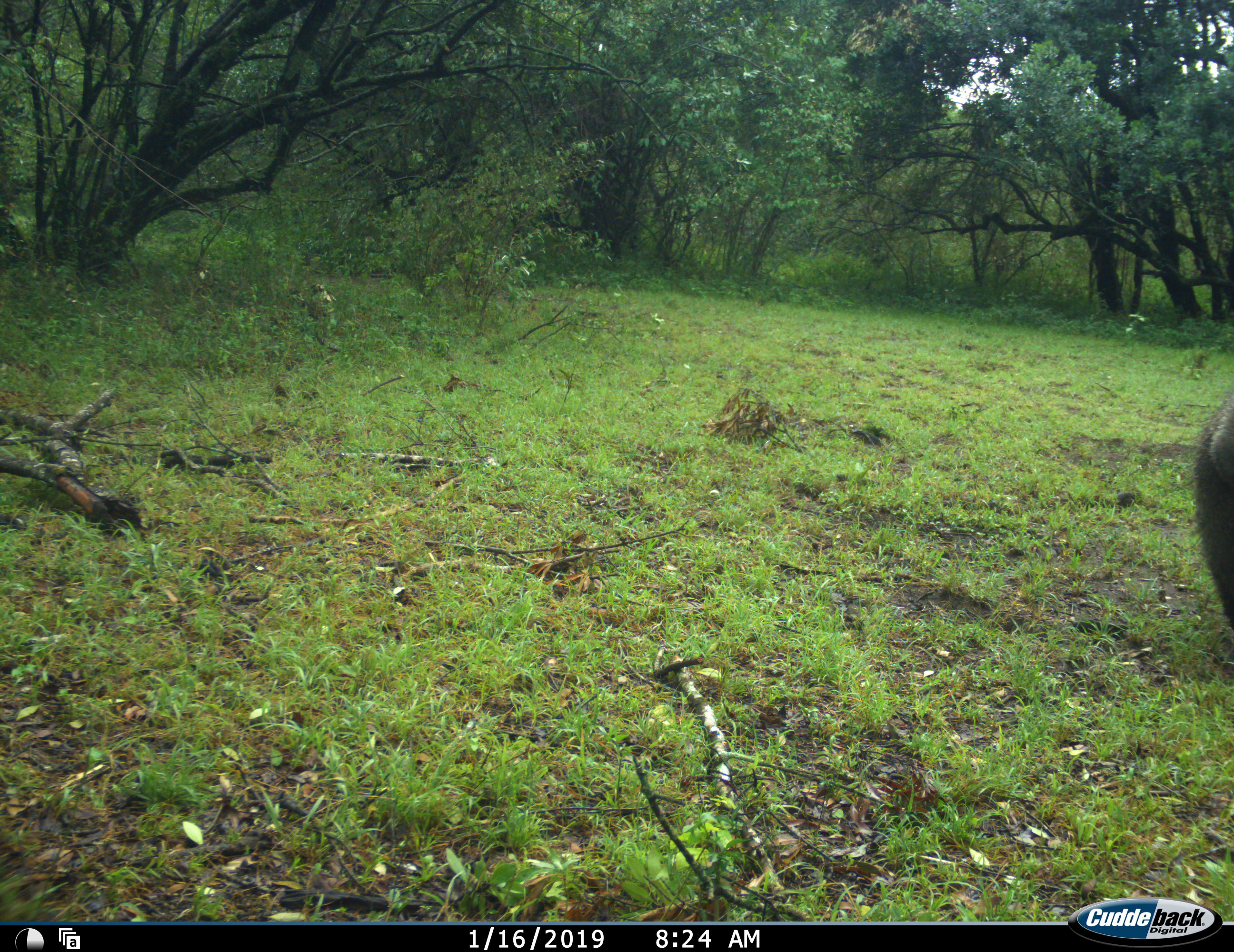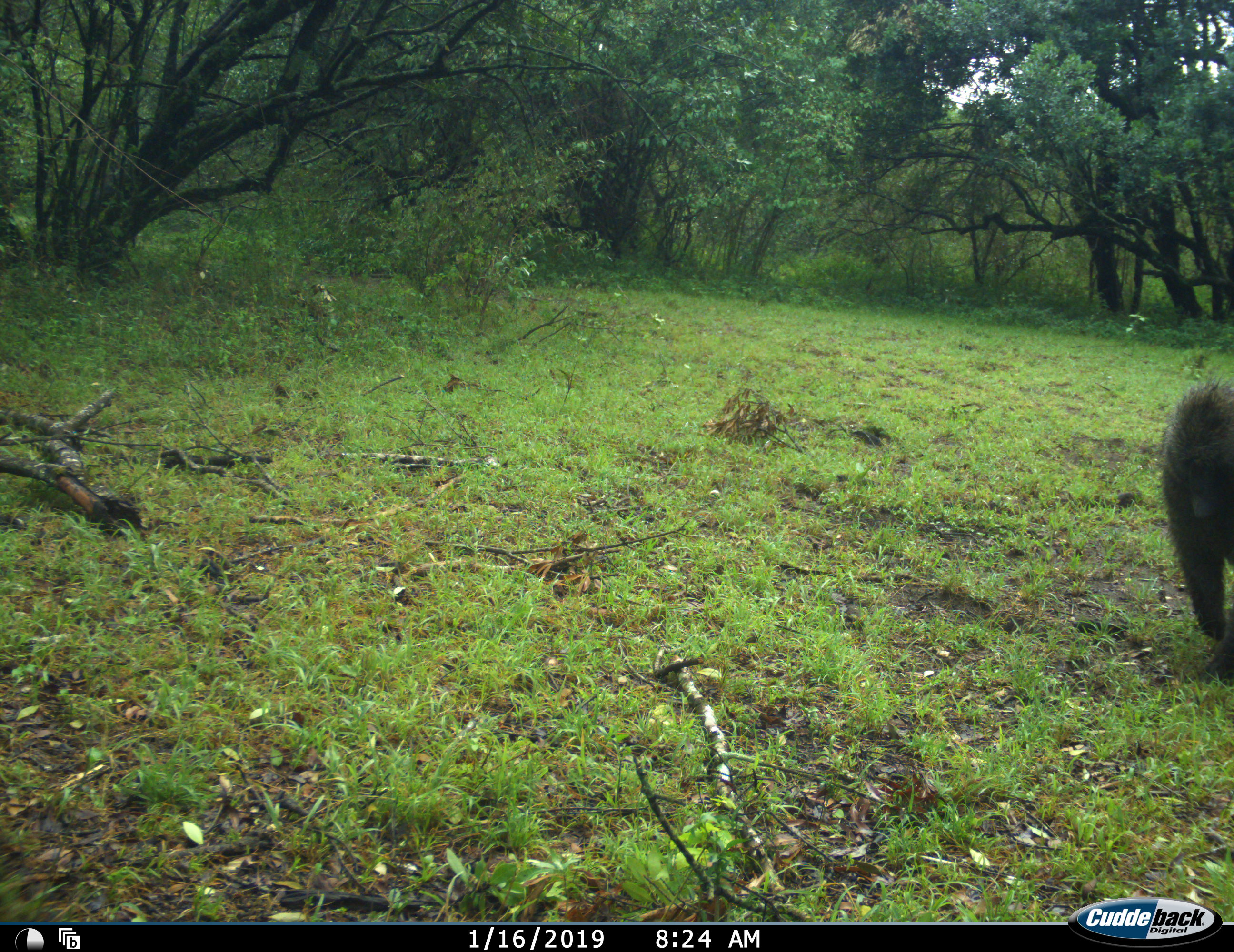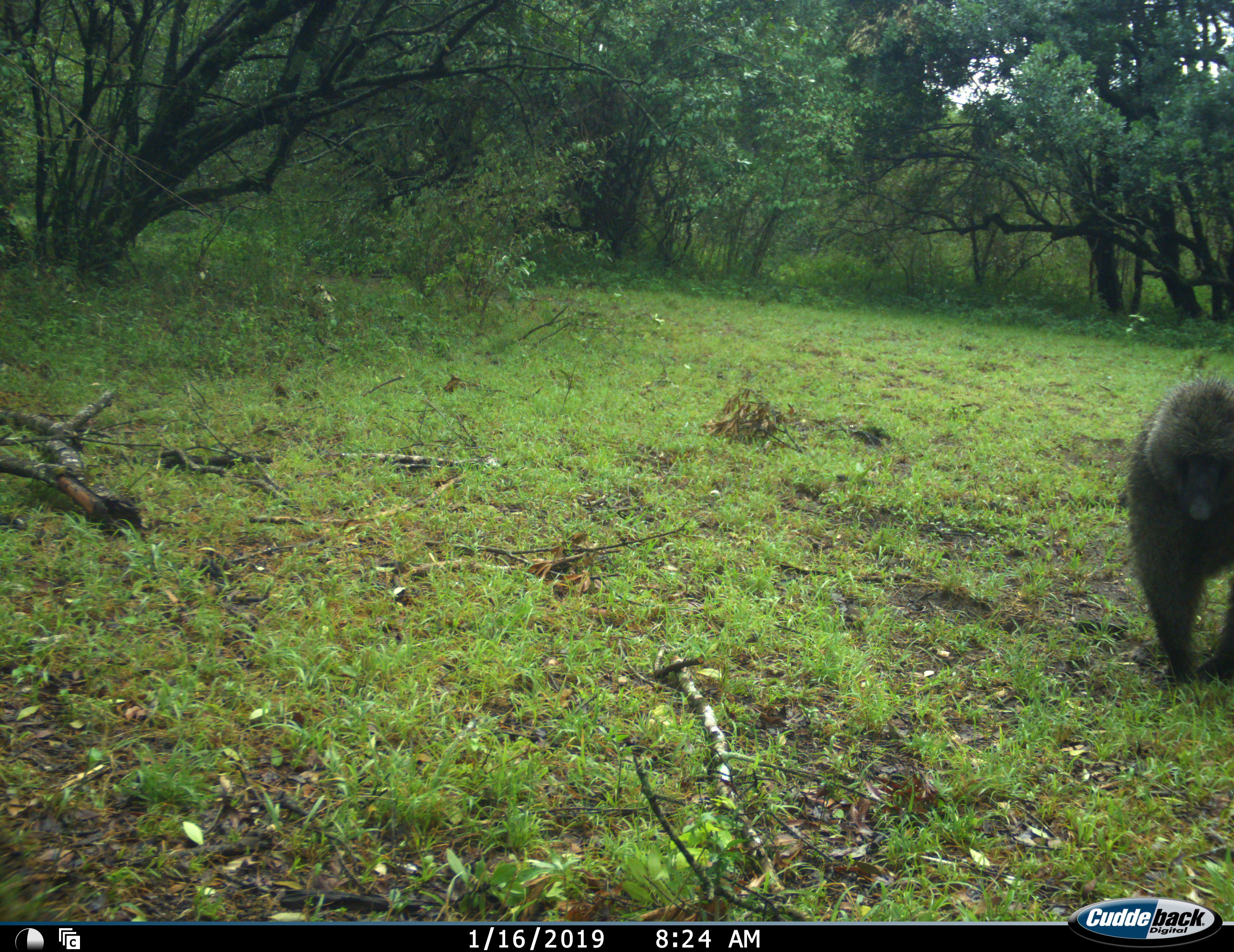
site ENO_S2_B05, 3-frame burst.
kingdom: Animalia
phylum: Chordata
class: Mammalia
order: Primates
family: Cercopithecidae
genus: Papio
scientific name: Papio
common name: baboon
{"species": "baboon (Papio)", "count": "1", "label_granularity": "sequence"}